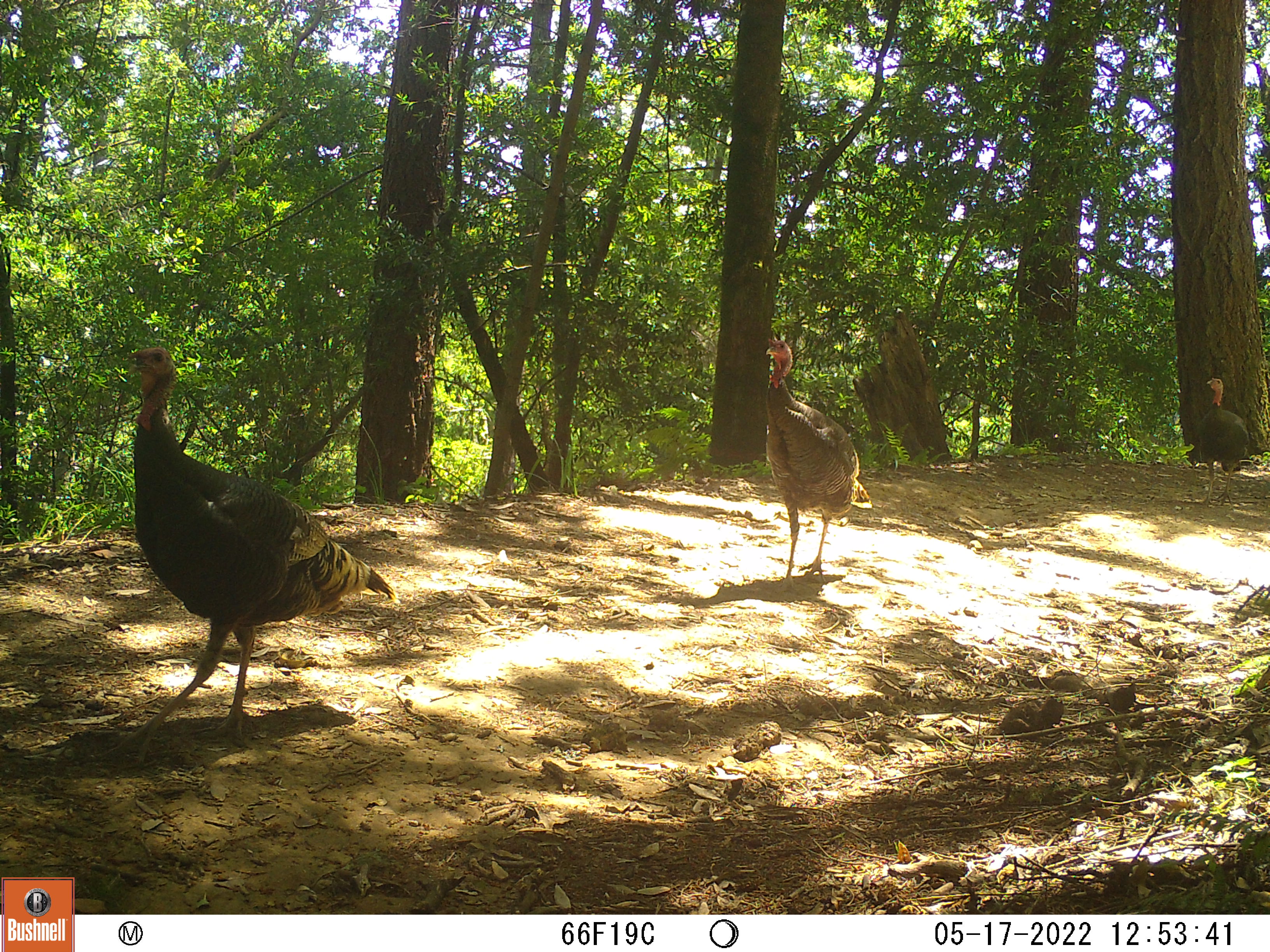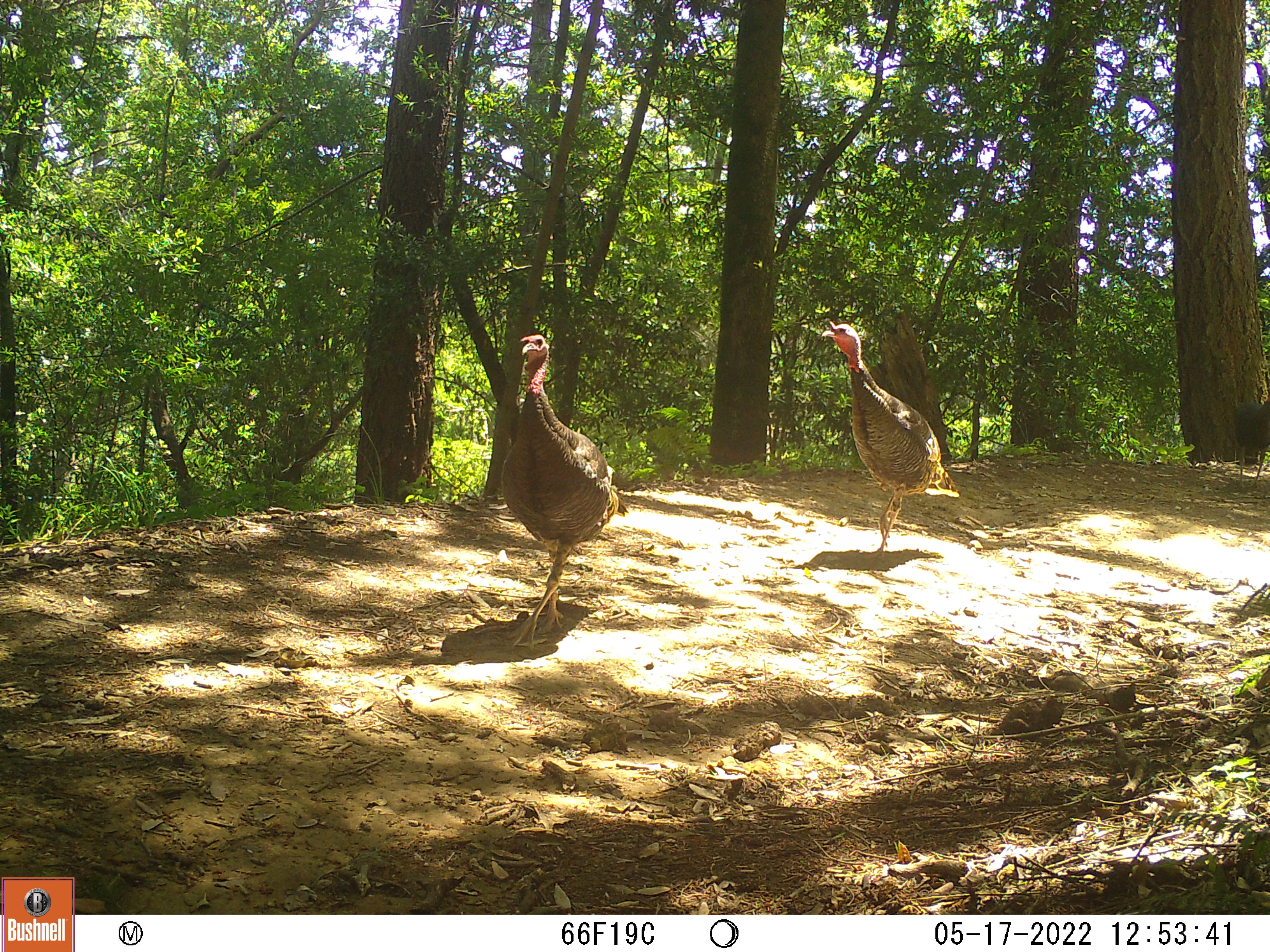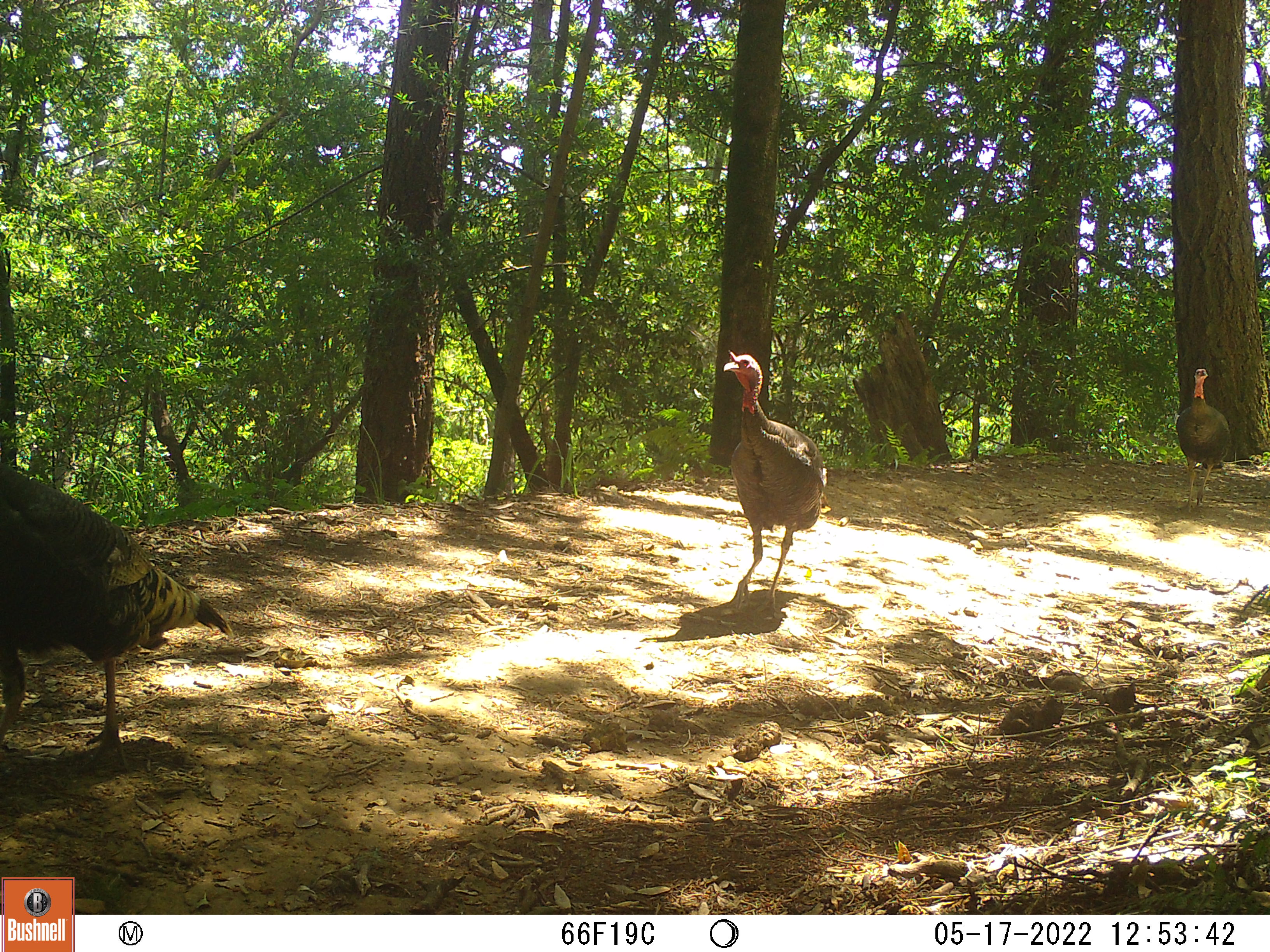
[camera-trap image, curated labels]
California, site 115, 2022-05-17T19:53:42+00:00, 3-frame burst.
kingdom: Animalia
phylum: Chordata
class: Aves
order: Galliformes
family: Phasianidae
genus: Meleagris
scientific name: Meleagris gallopavo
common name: turkey